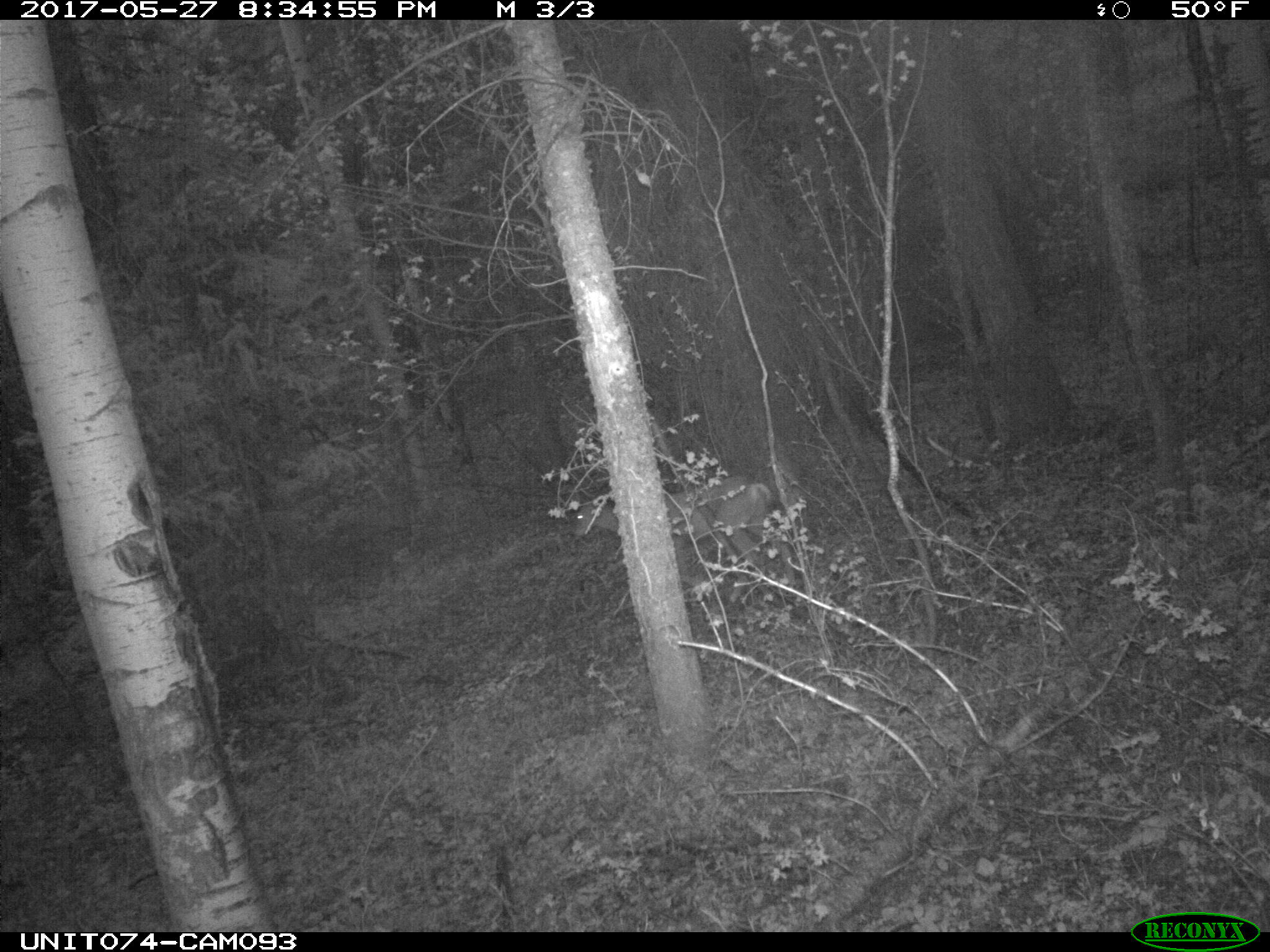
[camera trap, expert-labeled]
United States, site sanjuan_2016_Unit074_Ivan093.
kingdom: Animalia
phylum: Chordata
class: Mammalia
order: Artiodactyla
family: Cervidae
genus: Odocoileus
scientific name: Odocoileus hemionus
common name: mule deer